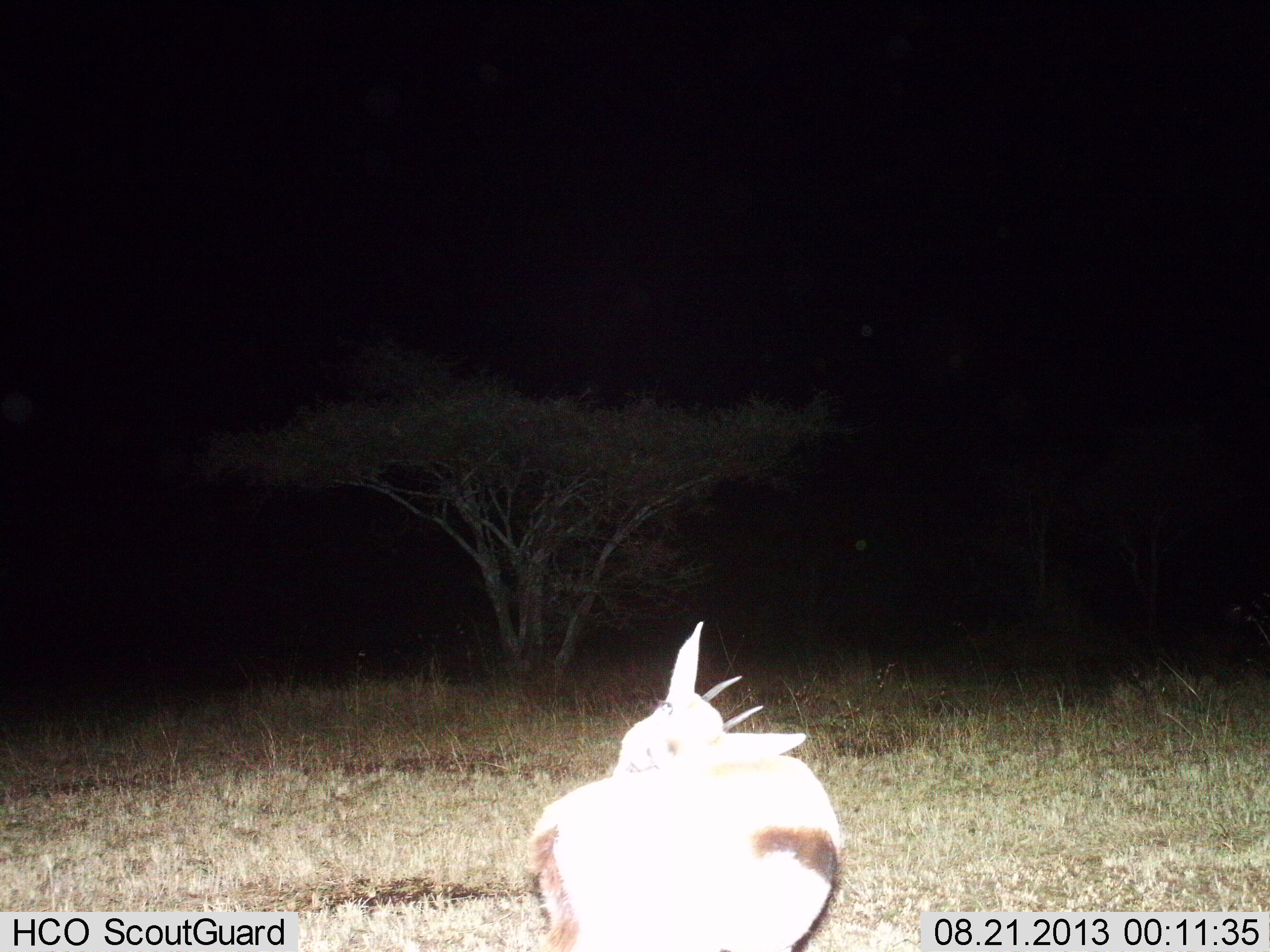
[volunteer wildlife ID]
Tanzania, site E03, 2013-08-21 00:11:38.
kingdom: Animalia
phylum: Chordata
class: Mammalia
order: Artiodactyla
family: Bovidae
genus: Eudorcas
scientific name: Eudorcas thomsonii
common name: thomson's gazelle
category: gazellethomsons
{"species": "gazellethomsons (thomson's gazelle) (Eudorcas thomsonii)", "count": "1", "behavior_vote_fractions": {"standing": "50%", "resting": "36%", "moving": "11%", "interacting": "4%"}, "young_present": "0%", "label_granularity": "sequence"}